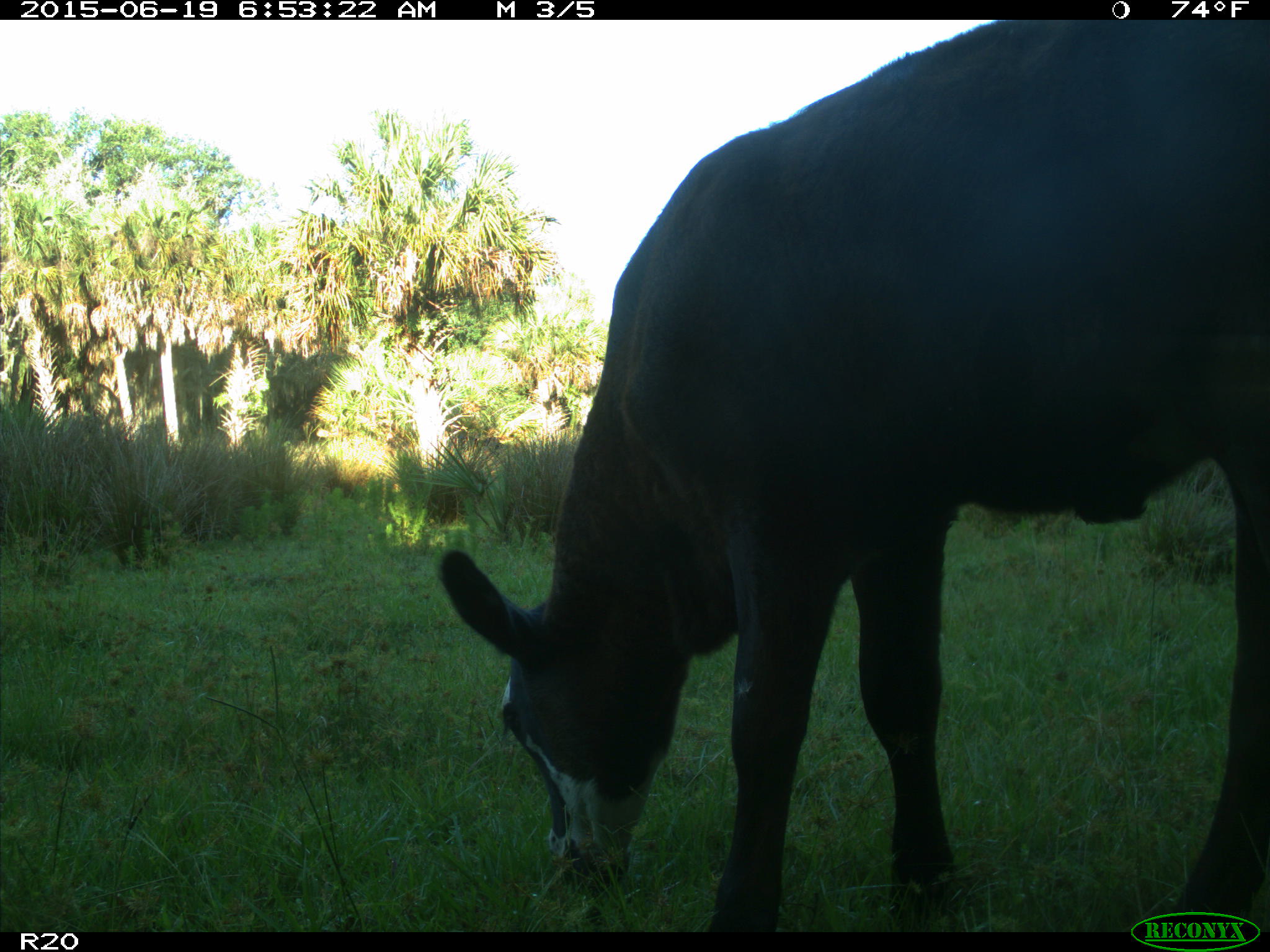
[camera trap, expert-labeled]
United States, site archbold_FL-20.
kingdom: Animalia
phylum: Chordata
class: Mammalia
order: Artiodactyla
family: Bovidae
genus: Bos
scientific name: Bos taurus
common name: domestic cow